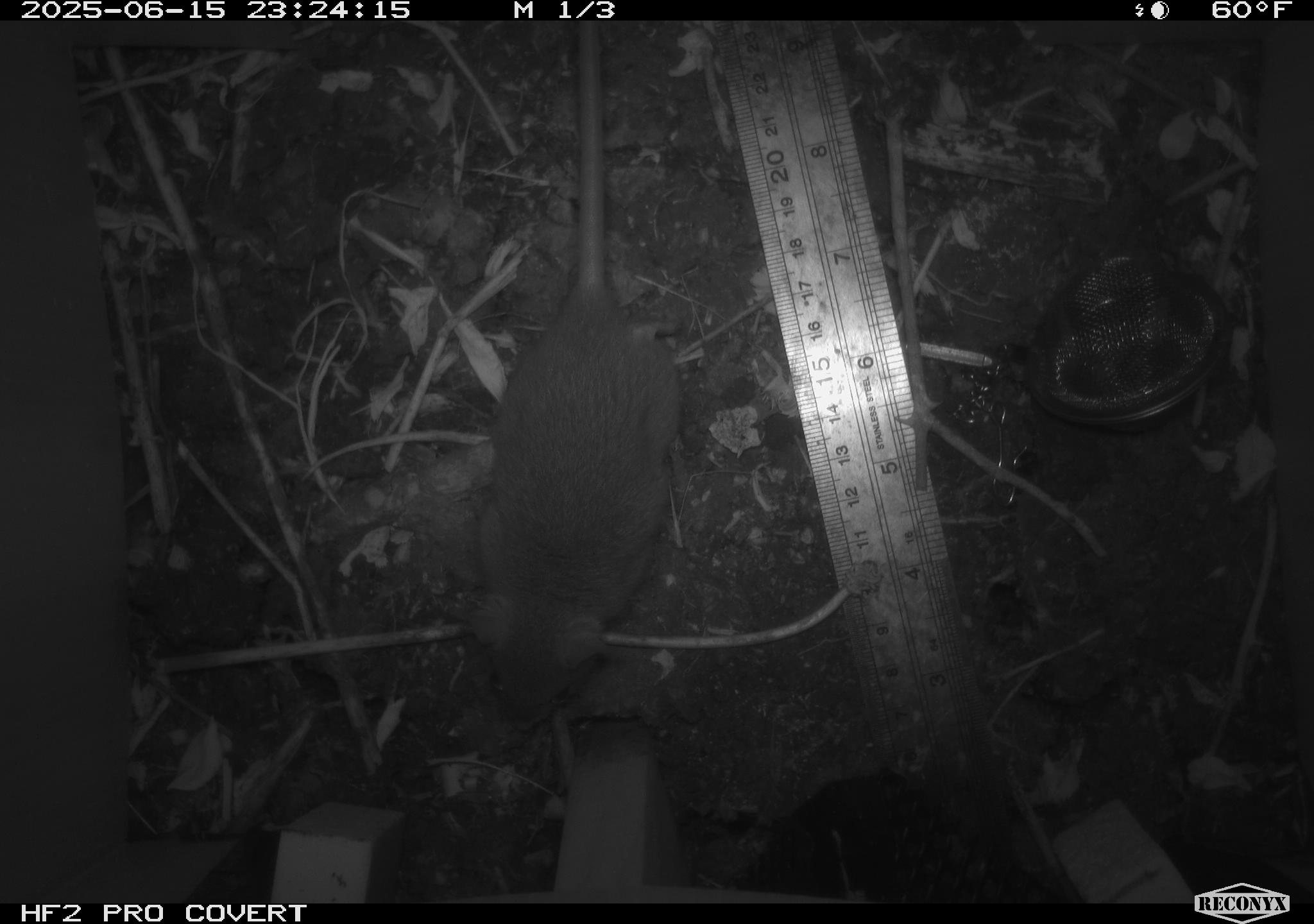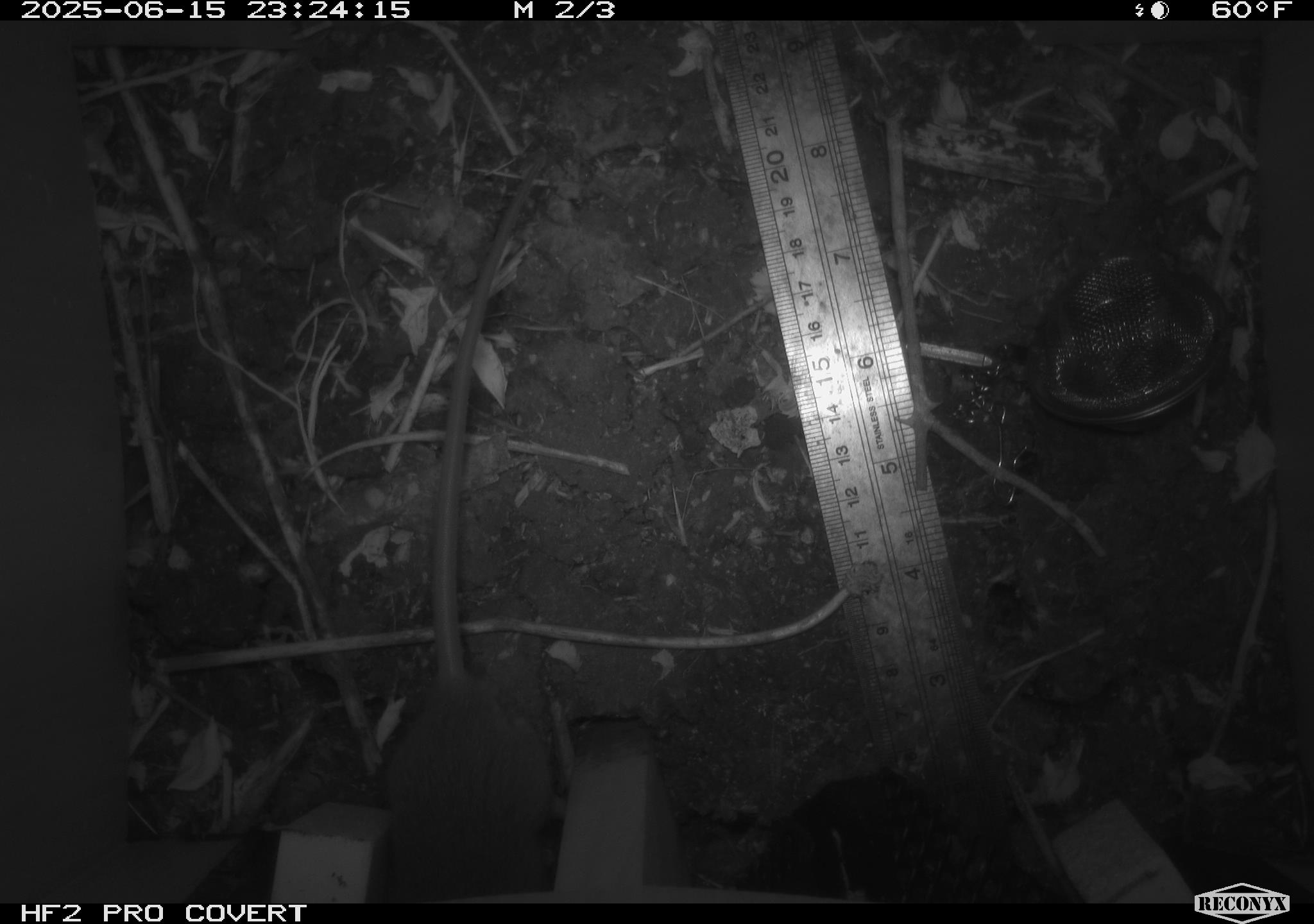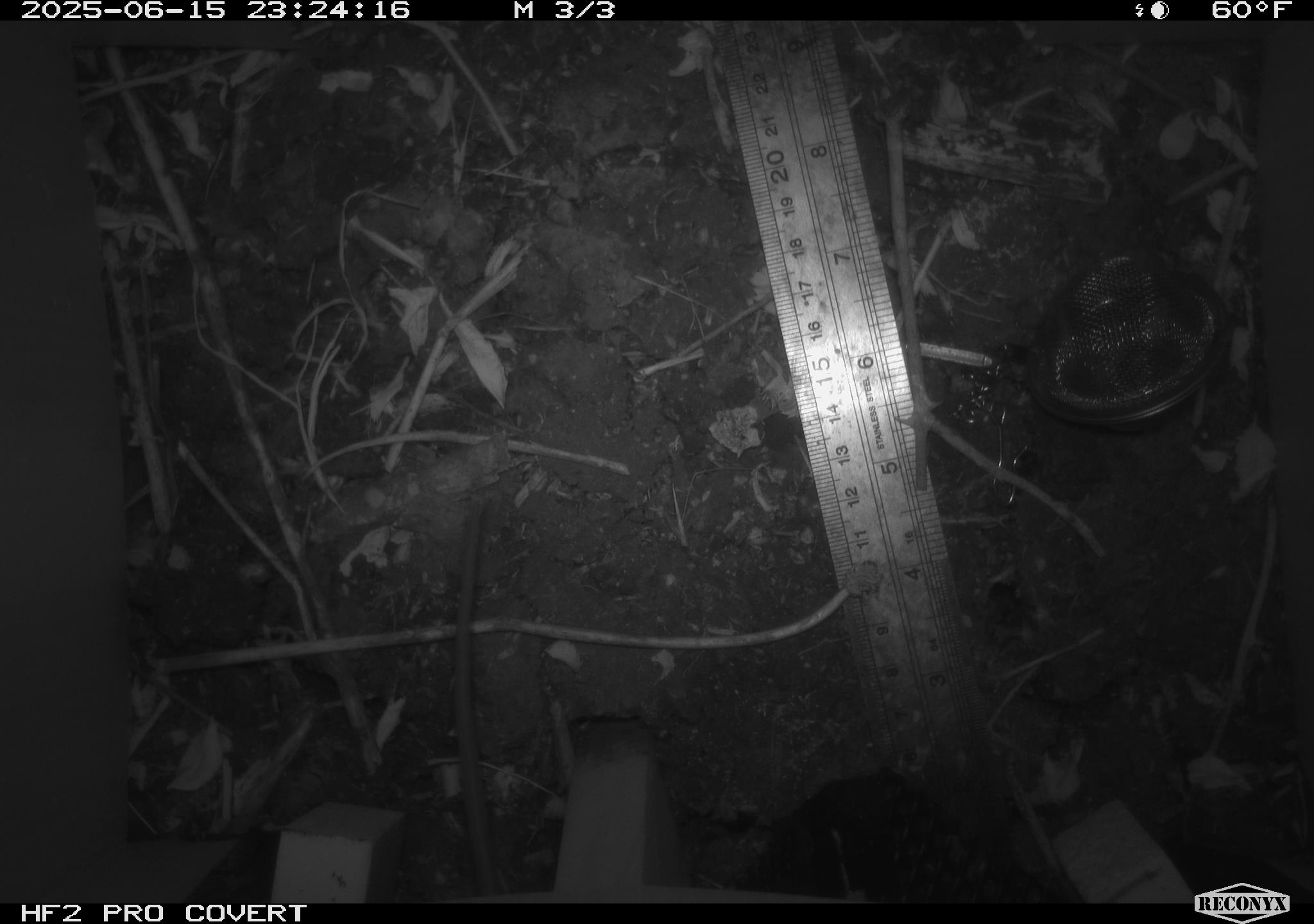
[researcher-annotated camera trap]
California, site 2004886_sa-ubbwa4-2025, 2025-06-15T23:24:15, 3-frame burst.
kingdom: Animalia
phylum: Chordata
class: Mammalia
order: Rodentia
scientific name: Rodentia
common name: rodent